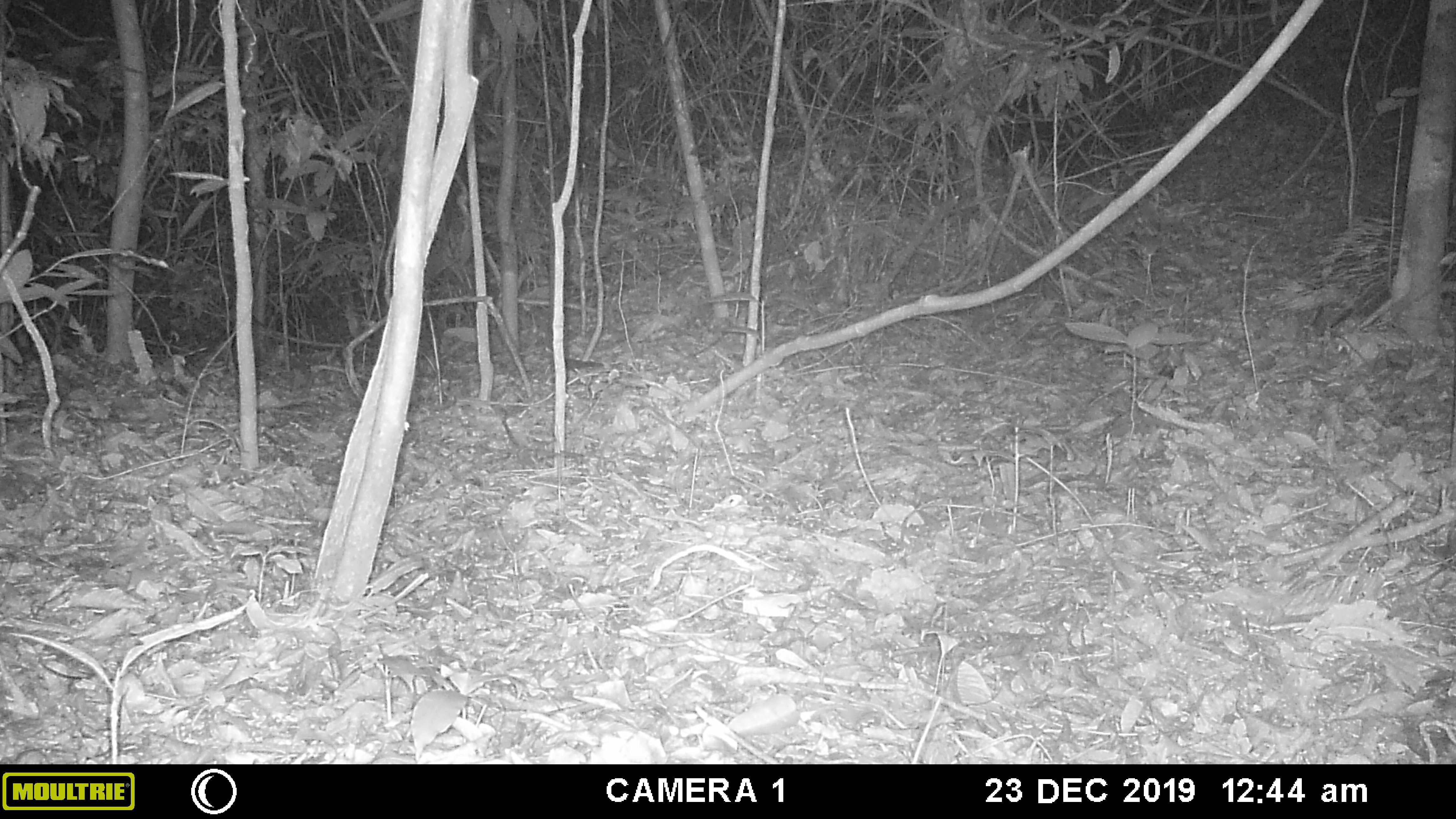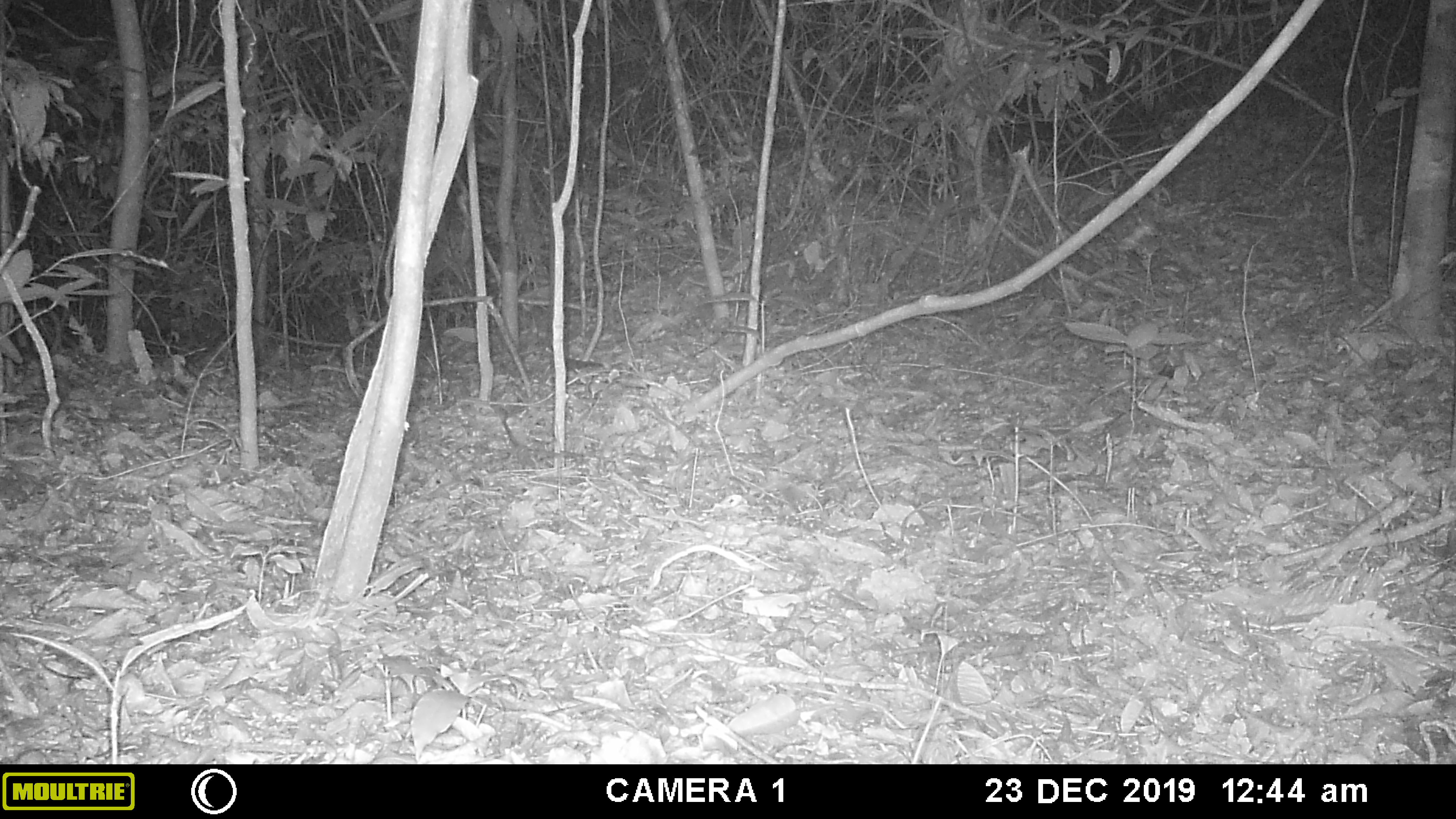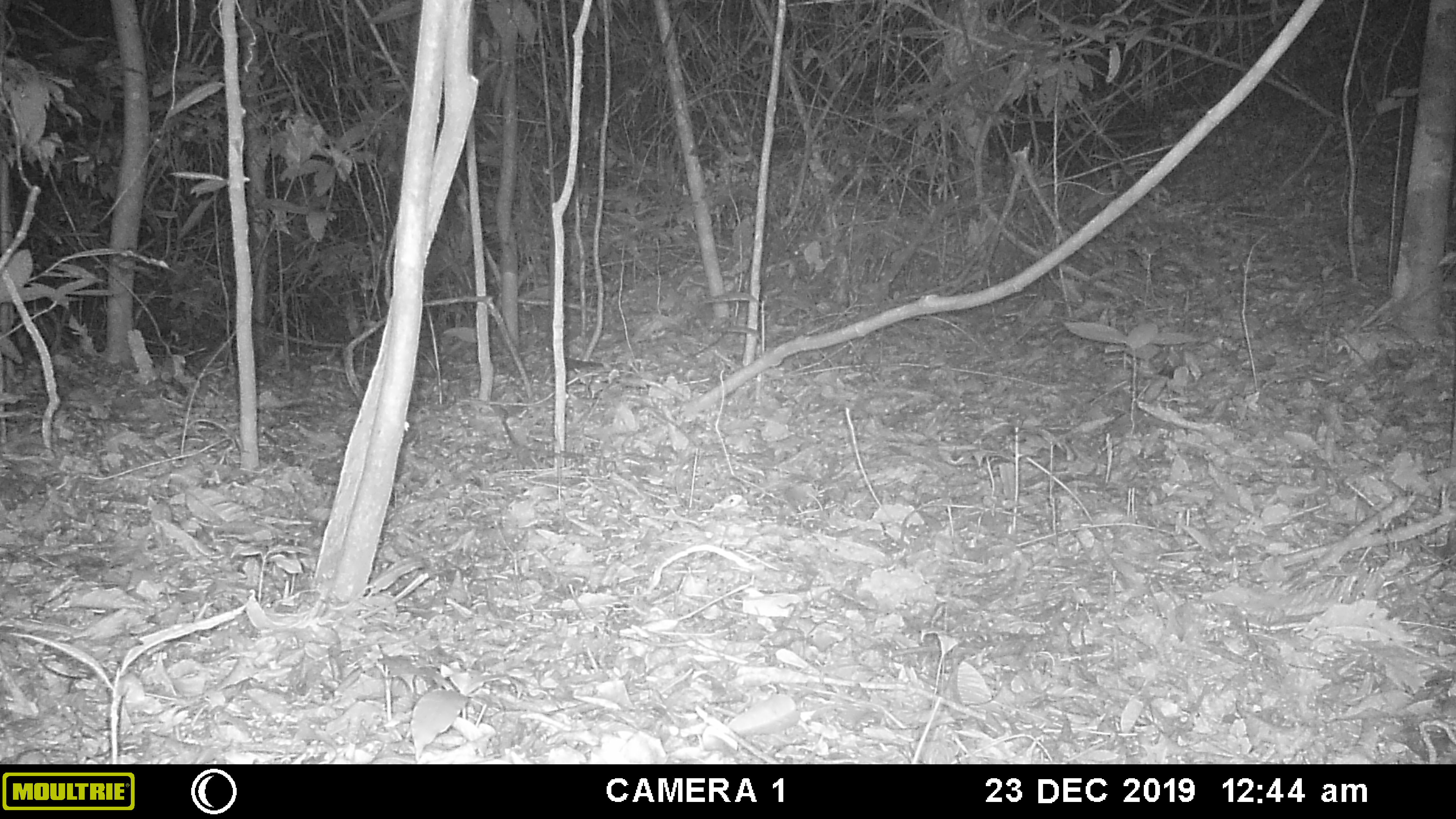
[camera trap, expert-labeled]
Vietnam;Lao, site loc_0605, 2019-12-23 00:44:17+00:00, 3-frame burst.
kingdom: Animalia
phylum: Chordata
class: Mammalia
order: Rodentia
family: Hystricidae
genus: Hystrix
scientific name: Hystrix brachyura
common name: malayan porcupine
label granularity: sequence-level